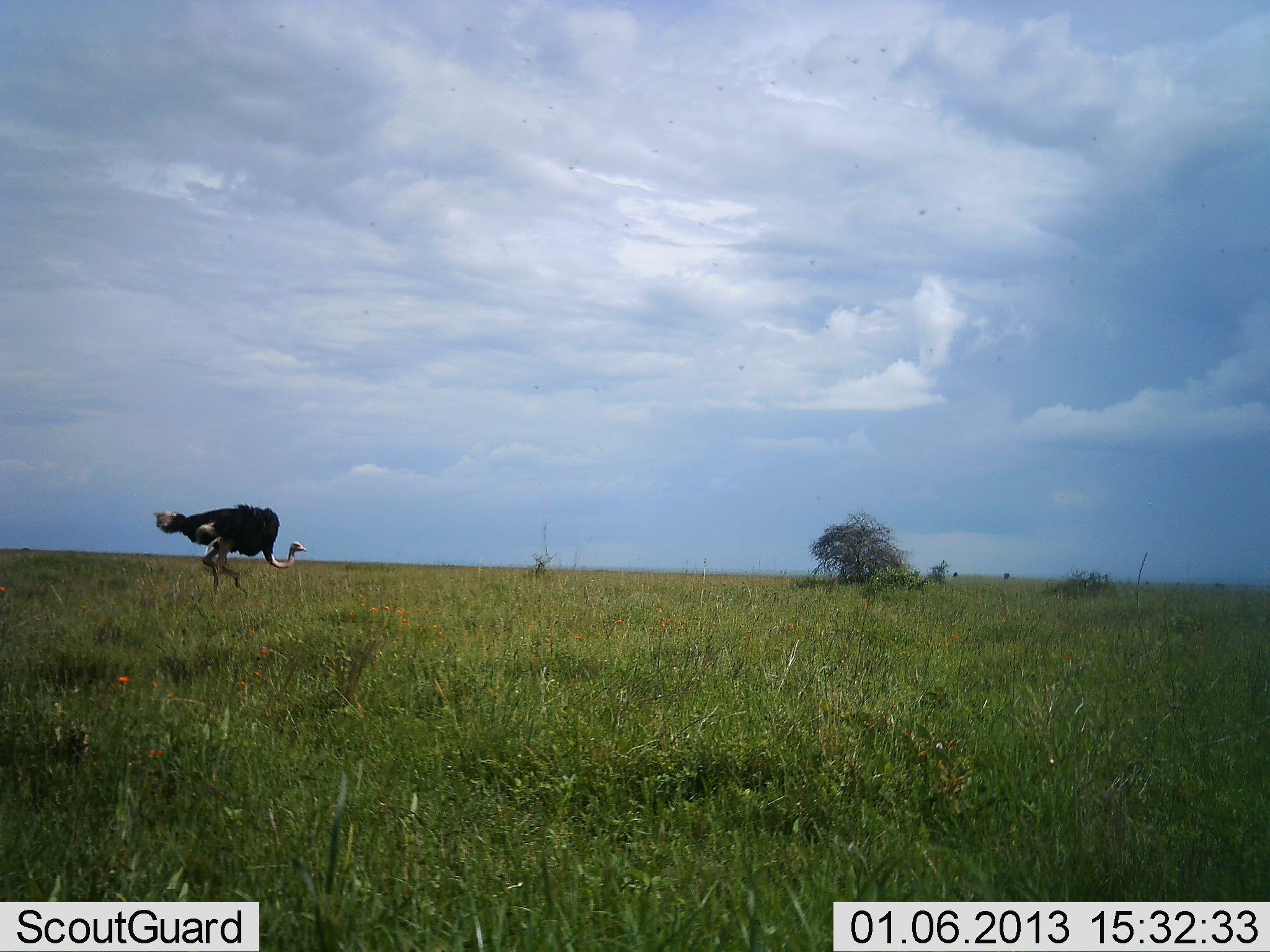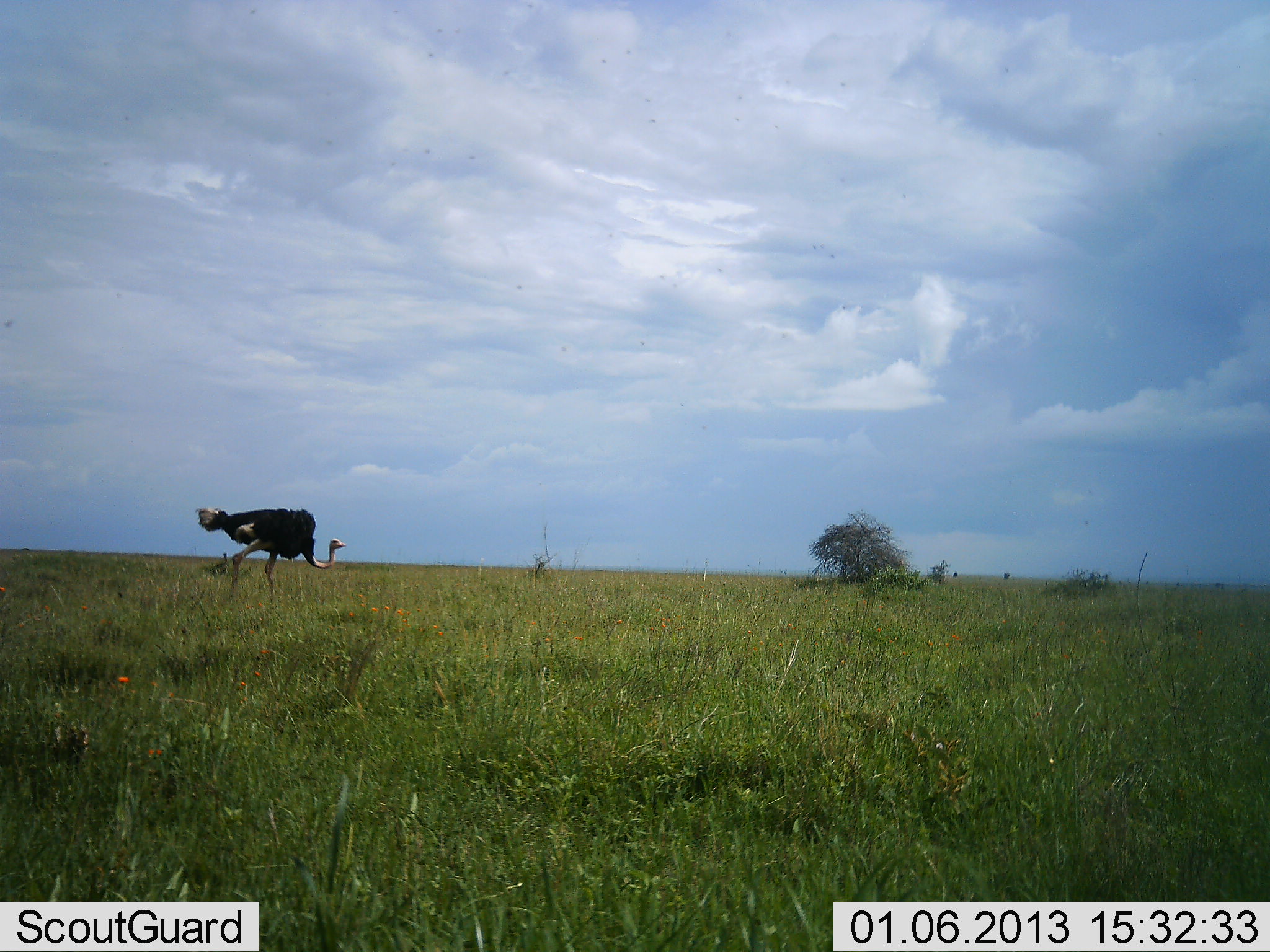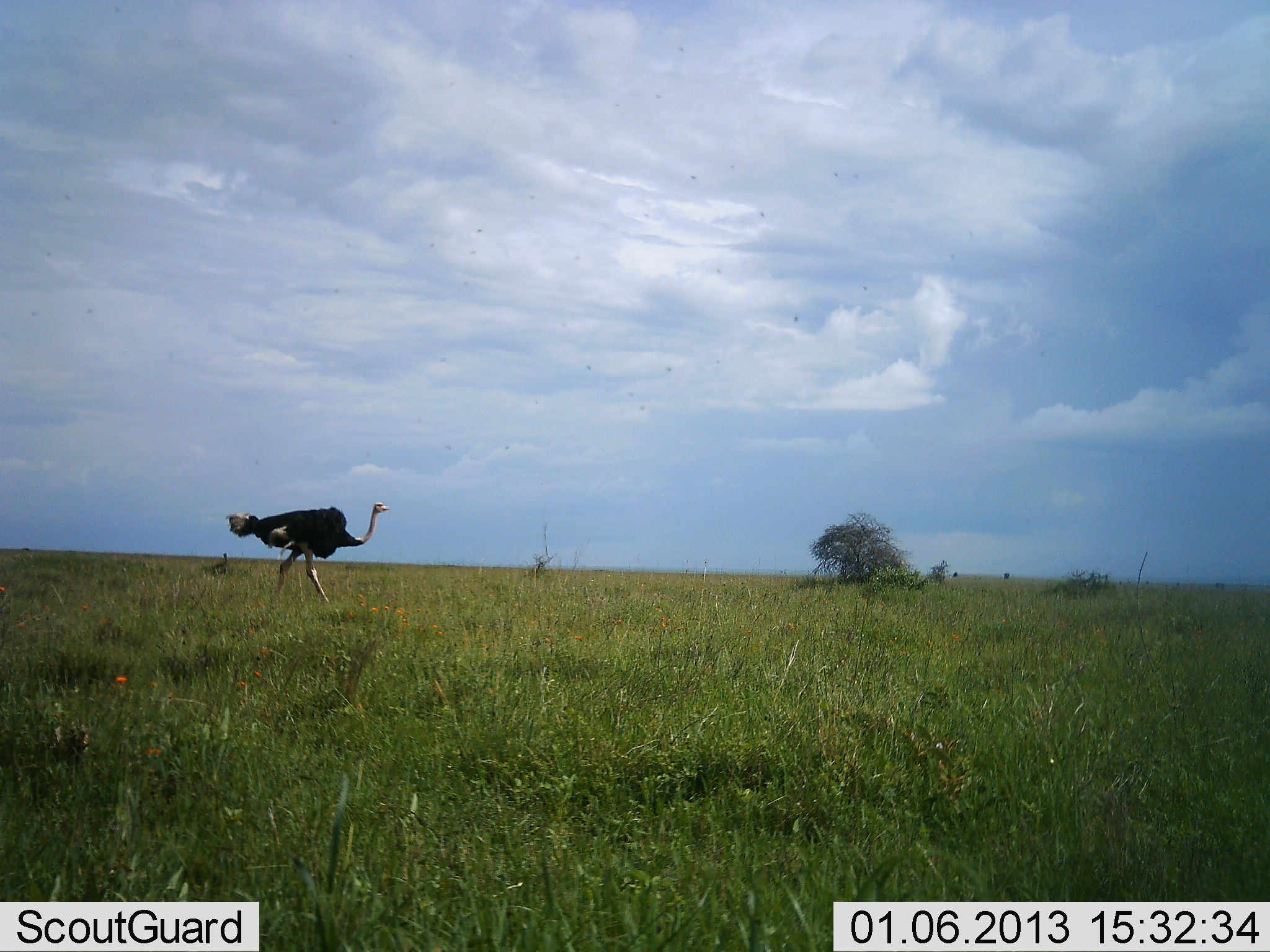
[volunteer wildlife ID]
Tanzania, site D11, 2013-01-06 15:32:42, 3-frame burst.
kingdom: Animalia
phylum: Chordata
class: Aves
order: Struthioniformes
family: Struthionidae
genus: Struthio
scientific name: Struthio camelus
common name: ostrich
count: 1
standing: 0%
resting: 0%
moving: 100%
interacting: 0%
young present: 0%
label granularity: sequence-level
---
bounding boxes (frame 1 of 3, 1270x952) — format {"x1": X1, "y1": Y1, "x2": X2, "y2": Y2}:
animal: {"x1": 153, "y1": 502, "x2": 308, "y2": 597}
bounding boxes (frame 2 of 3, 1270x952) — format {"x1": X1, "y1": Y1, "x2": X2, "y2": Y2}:
animal: {"x1": 194, "y1": 508, "x2": 347, "y2": 598}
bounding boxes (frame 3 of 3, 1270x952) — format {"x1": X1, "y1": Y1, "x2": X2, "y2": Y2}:
animal: {"x1": 225, "y1": 502, "x2": 392, "y2": 606}